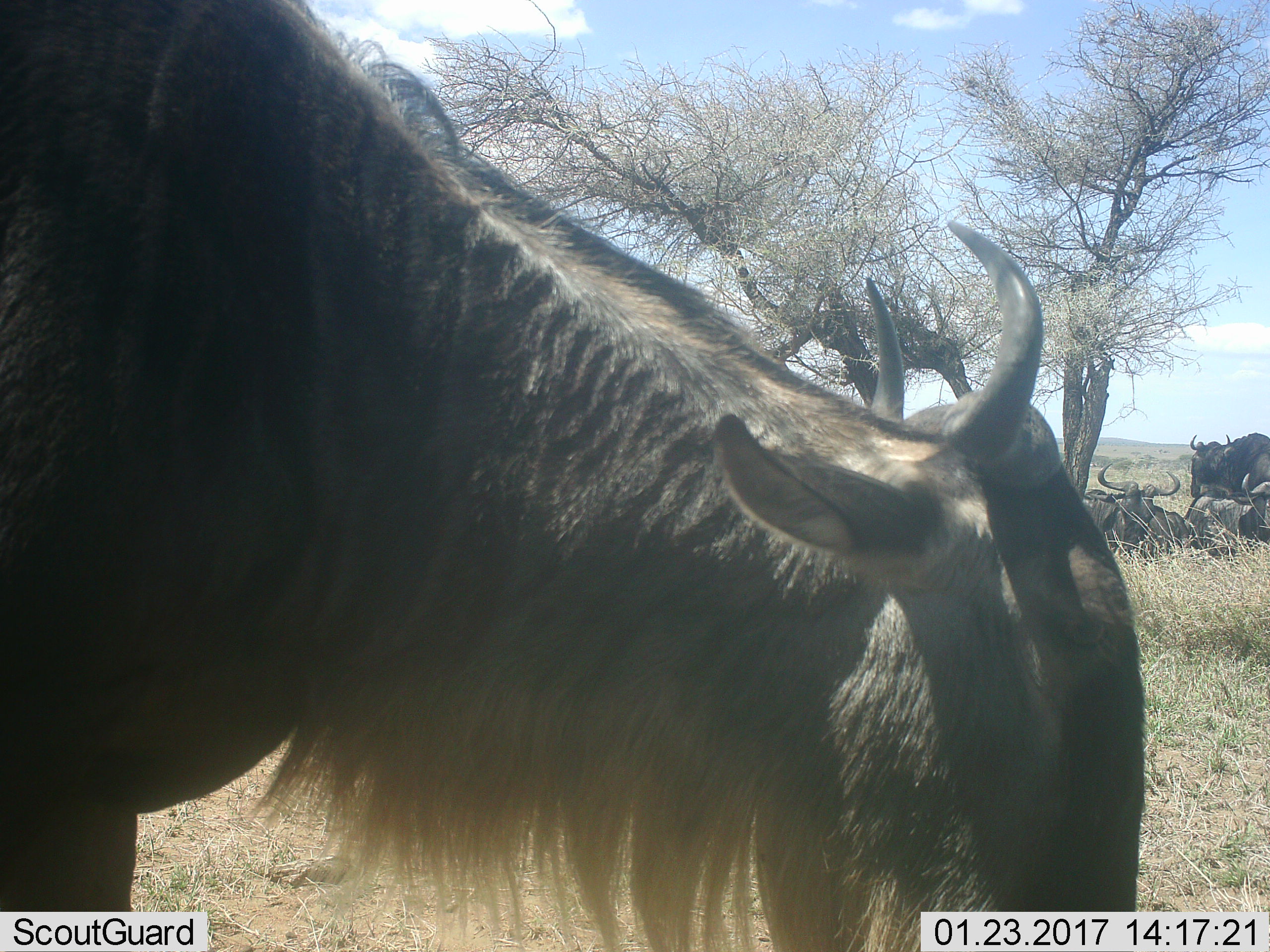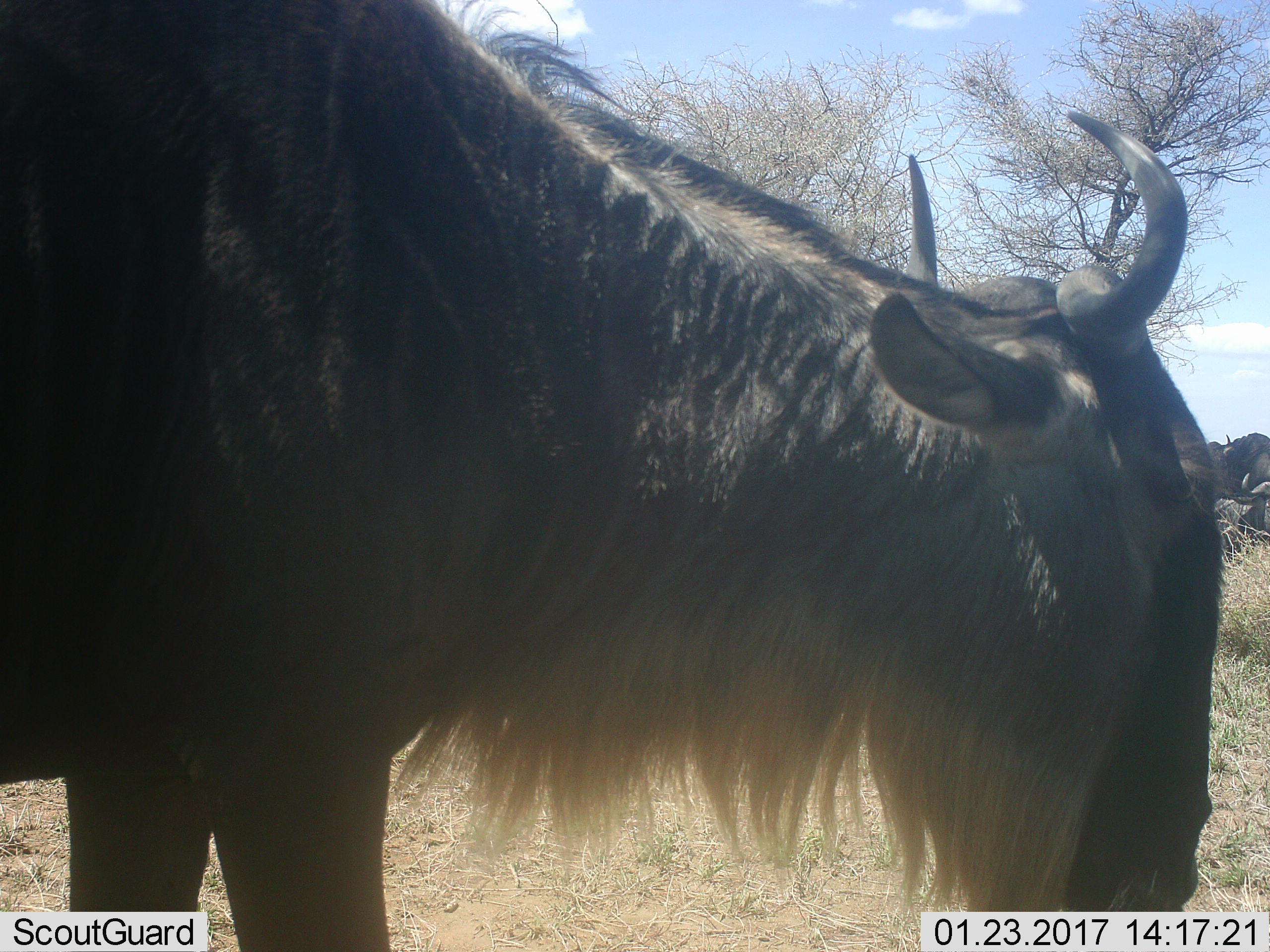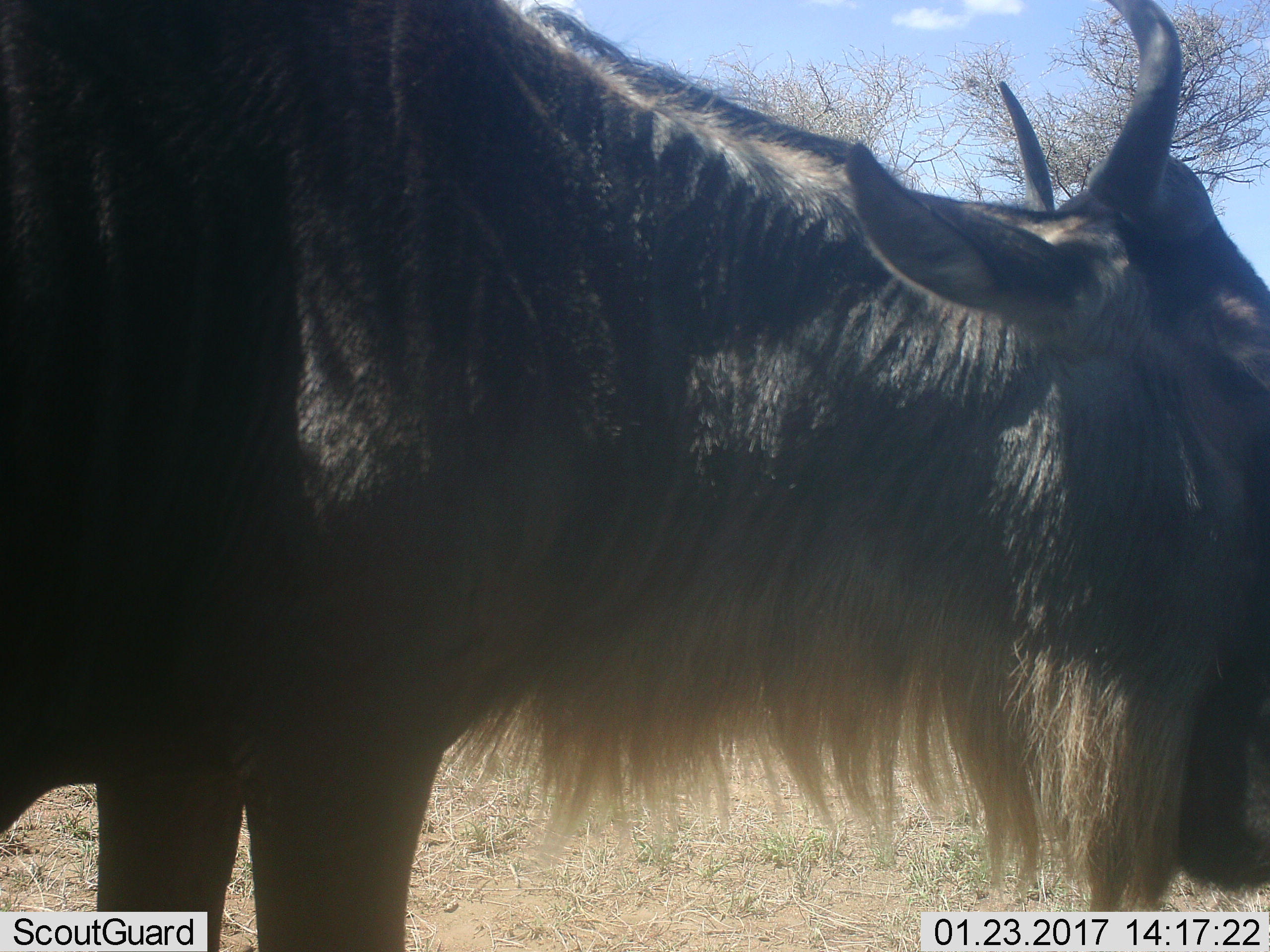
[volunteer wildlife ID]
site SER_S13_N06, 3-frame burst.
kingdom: Animalia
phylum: Chordata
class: Mammalia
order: Artiodactyla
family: Bovidae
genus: Connochaetes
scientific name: Connochaetes taurinus taurinus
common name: blue wildebeest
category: wildebeestblue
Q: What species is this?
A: Wildebeestblue (blue wildebeest) (Connochaetes taurinus taurinus).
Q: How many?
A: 4.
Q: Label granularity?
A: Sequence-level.